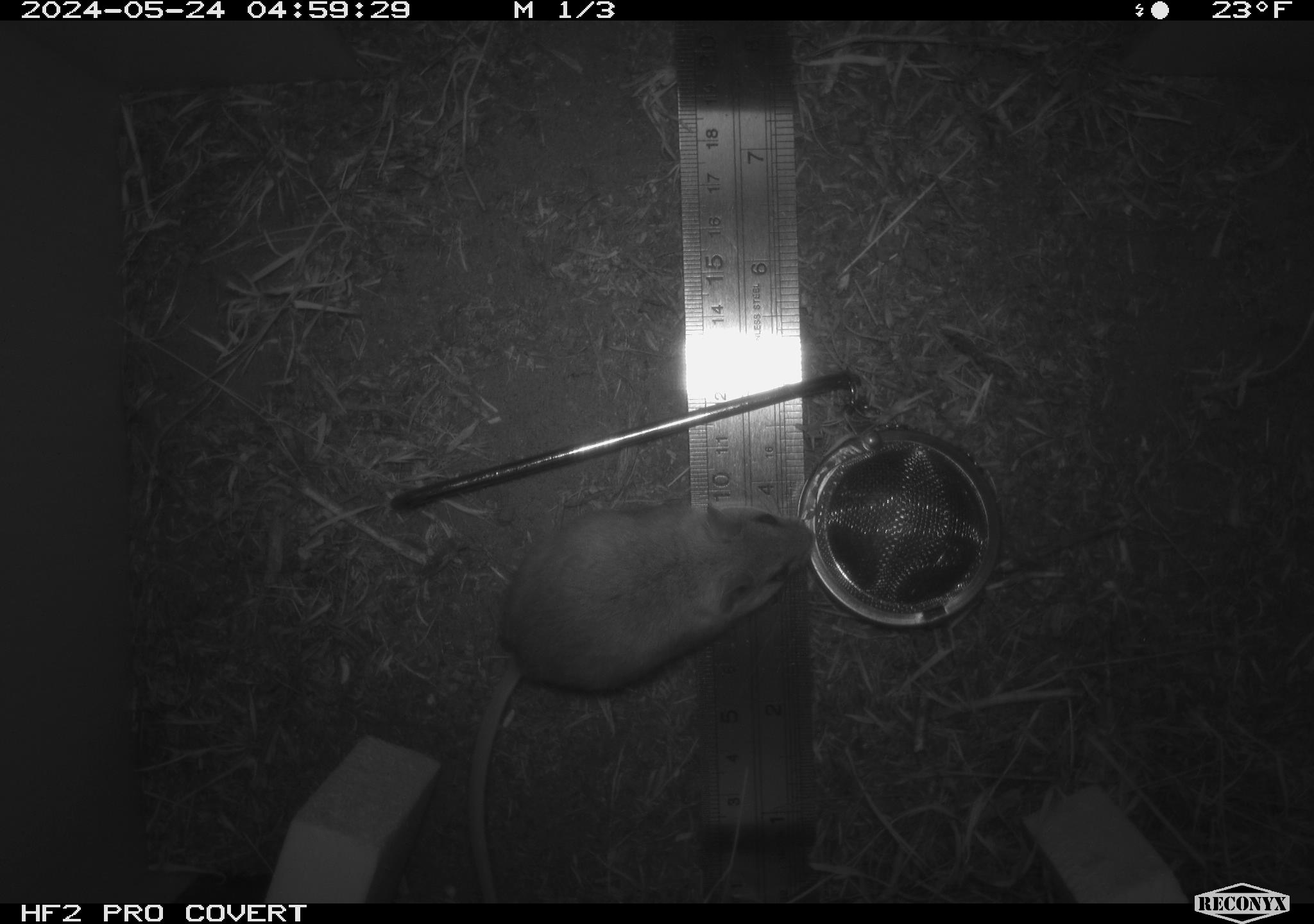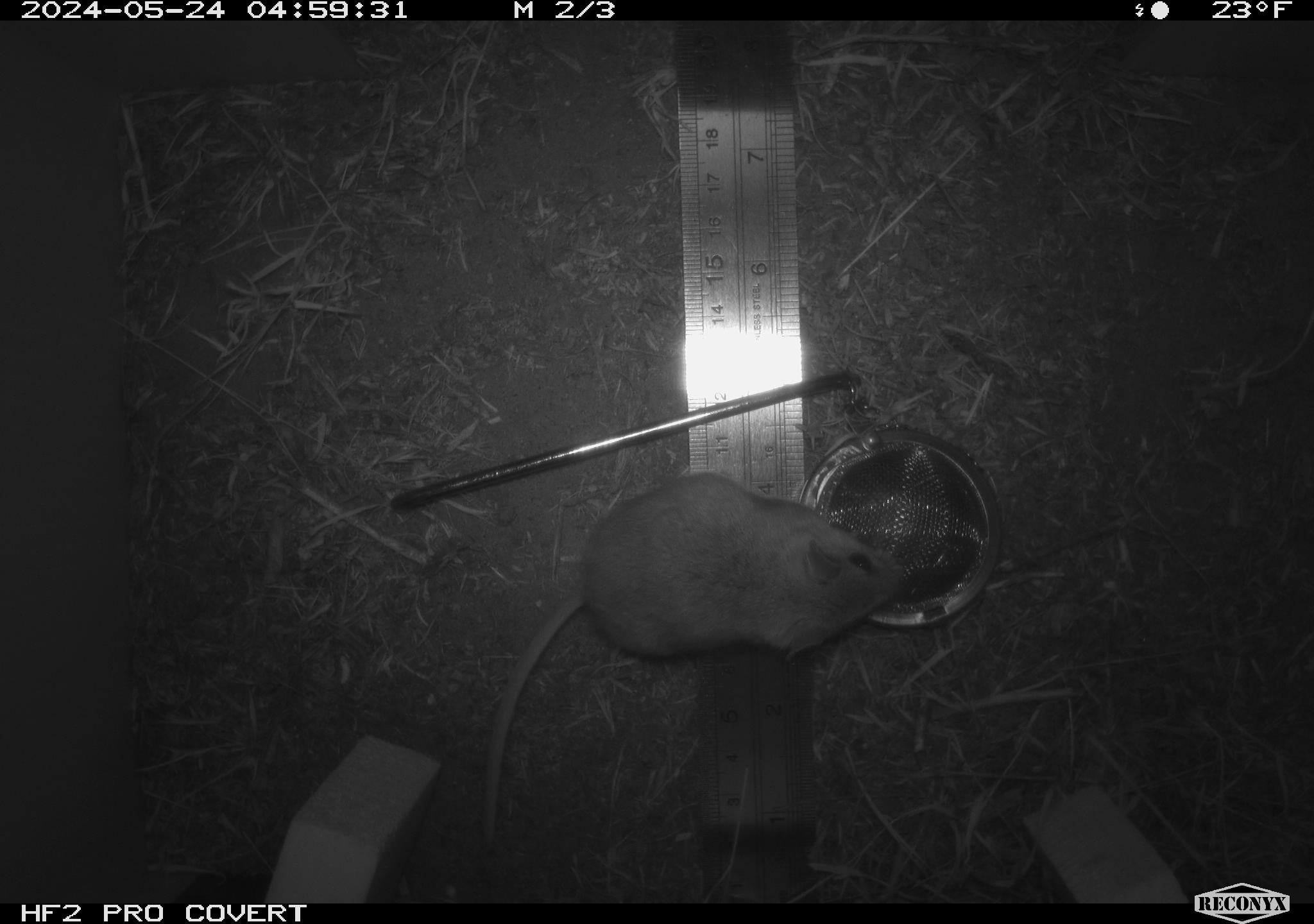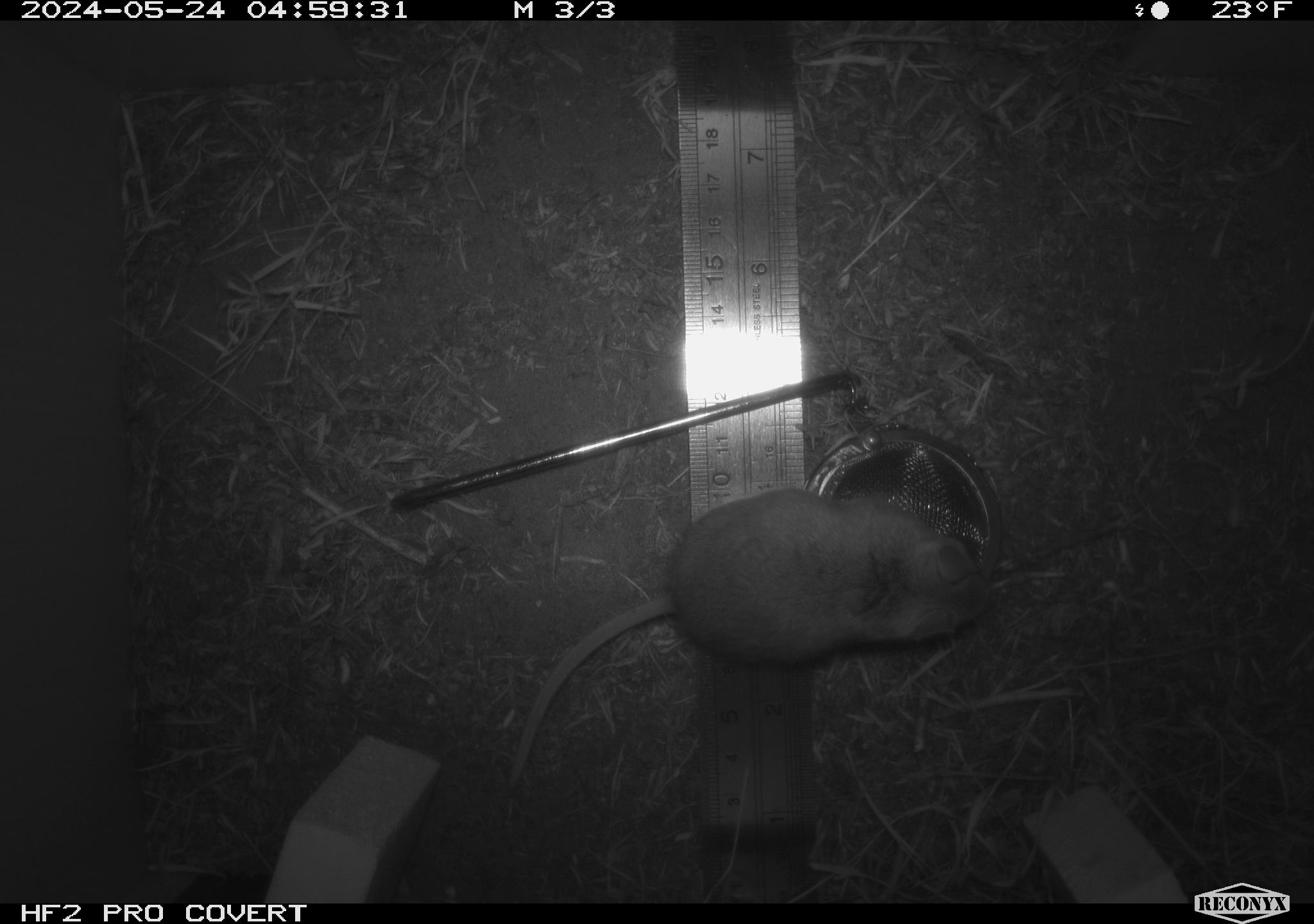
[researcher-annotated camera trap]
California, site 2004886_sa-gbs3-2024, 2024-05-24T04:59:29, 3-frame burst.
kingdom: Animalia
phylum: Chordata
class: Mammalia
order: Rodentia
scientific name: Rodentia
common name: mouse species